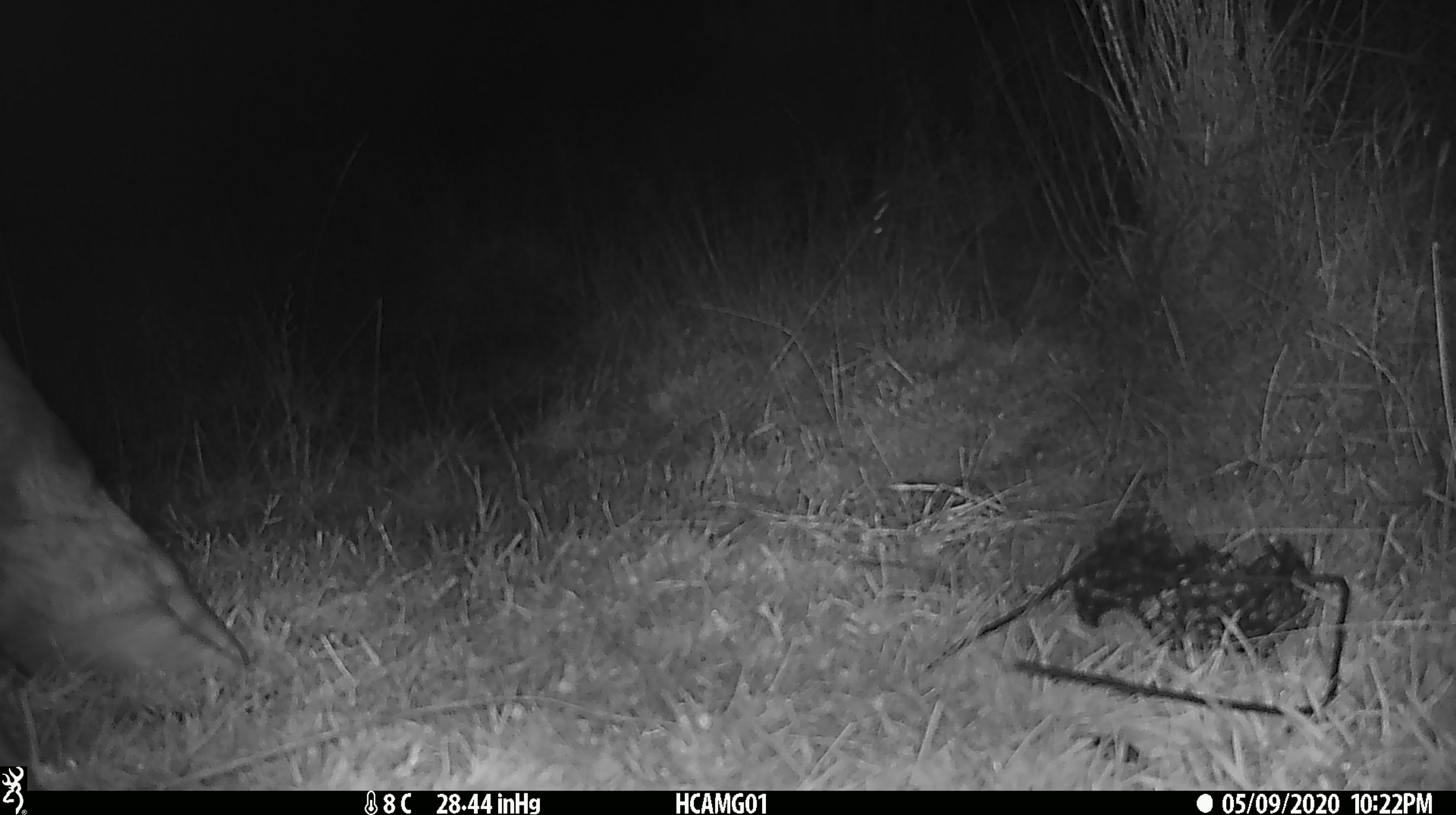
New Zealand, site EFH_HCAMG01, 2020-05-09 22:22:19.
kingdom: Animalia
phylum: Chordata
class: Mammalia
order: Artiodactyla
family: Bovidae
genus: Bos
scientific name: Bos taurus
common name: domestic cow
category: cow